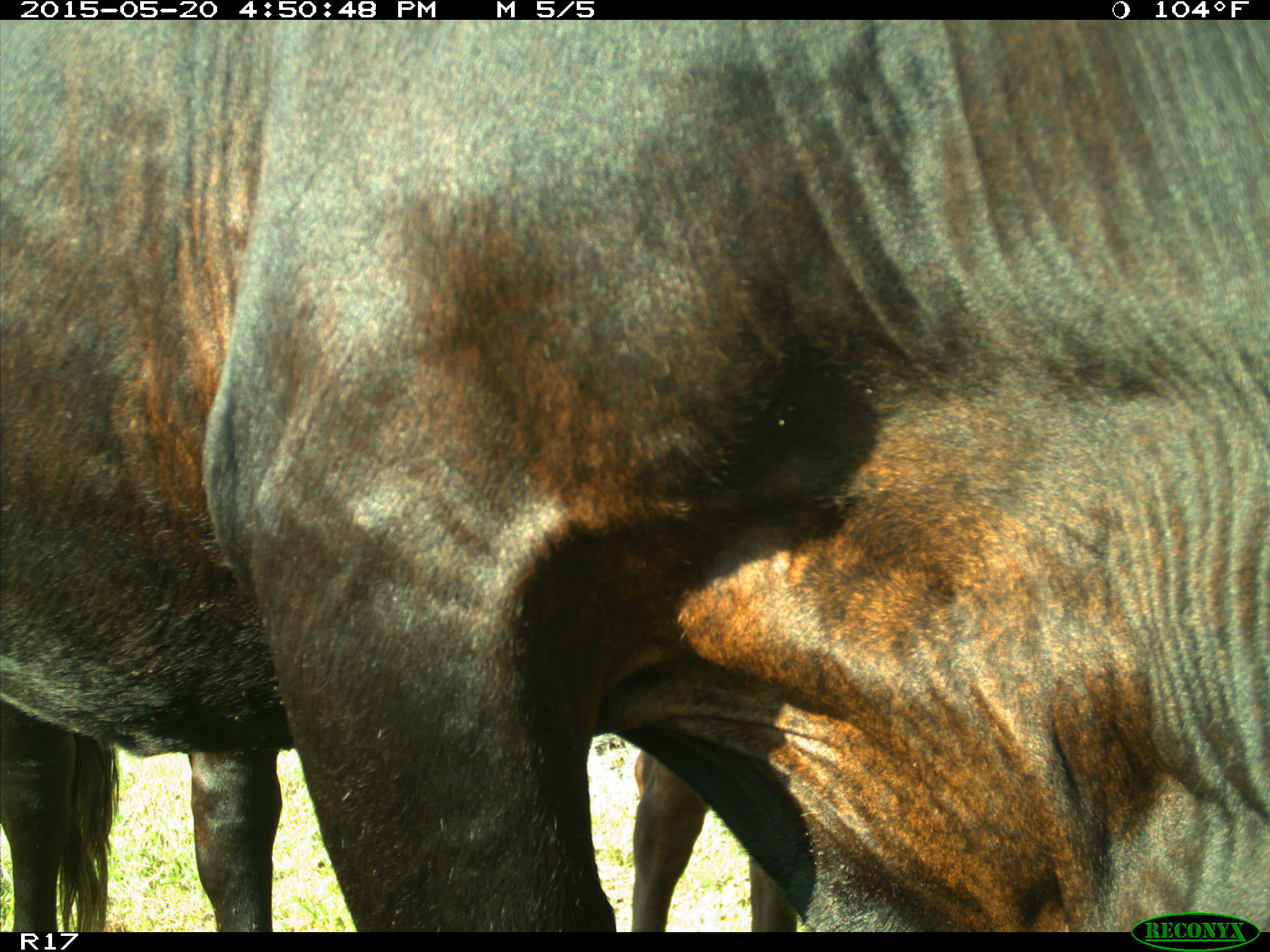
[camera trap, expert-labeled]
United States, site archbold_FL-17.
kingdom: Animalia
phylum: Chordata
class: Mammalia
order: Artiodactyla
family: Bovidae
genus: Bos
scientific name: Bos taurus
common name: domestic cow